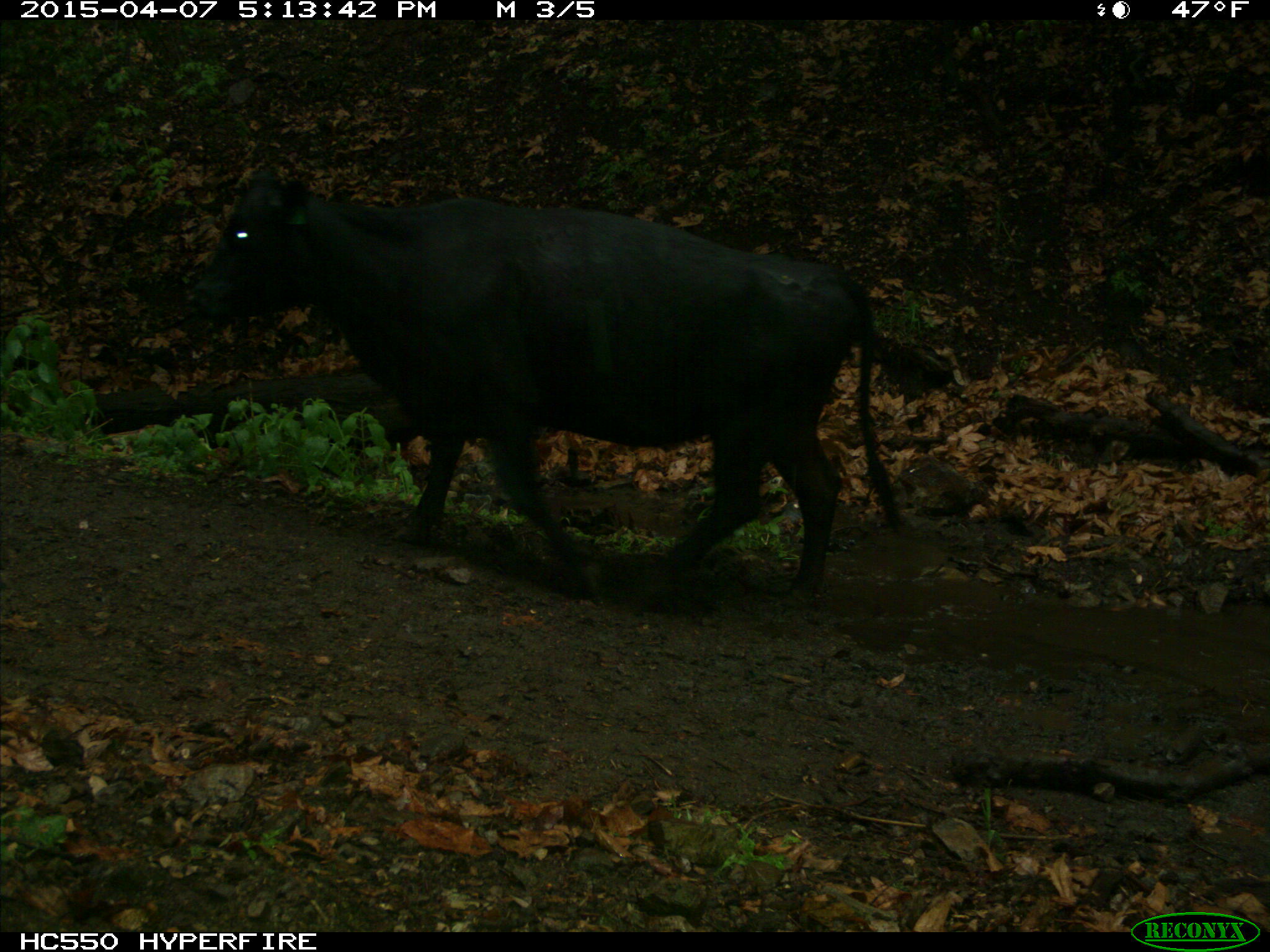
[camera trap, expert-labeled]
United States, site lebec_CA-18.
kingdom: Animalia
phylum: Chordata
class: Mammalia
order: Artiodactyla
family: Bovidae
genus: Bos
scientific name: Bos taurus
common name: domestic cow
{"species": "Bos taurus (domestic cow)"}